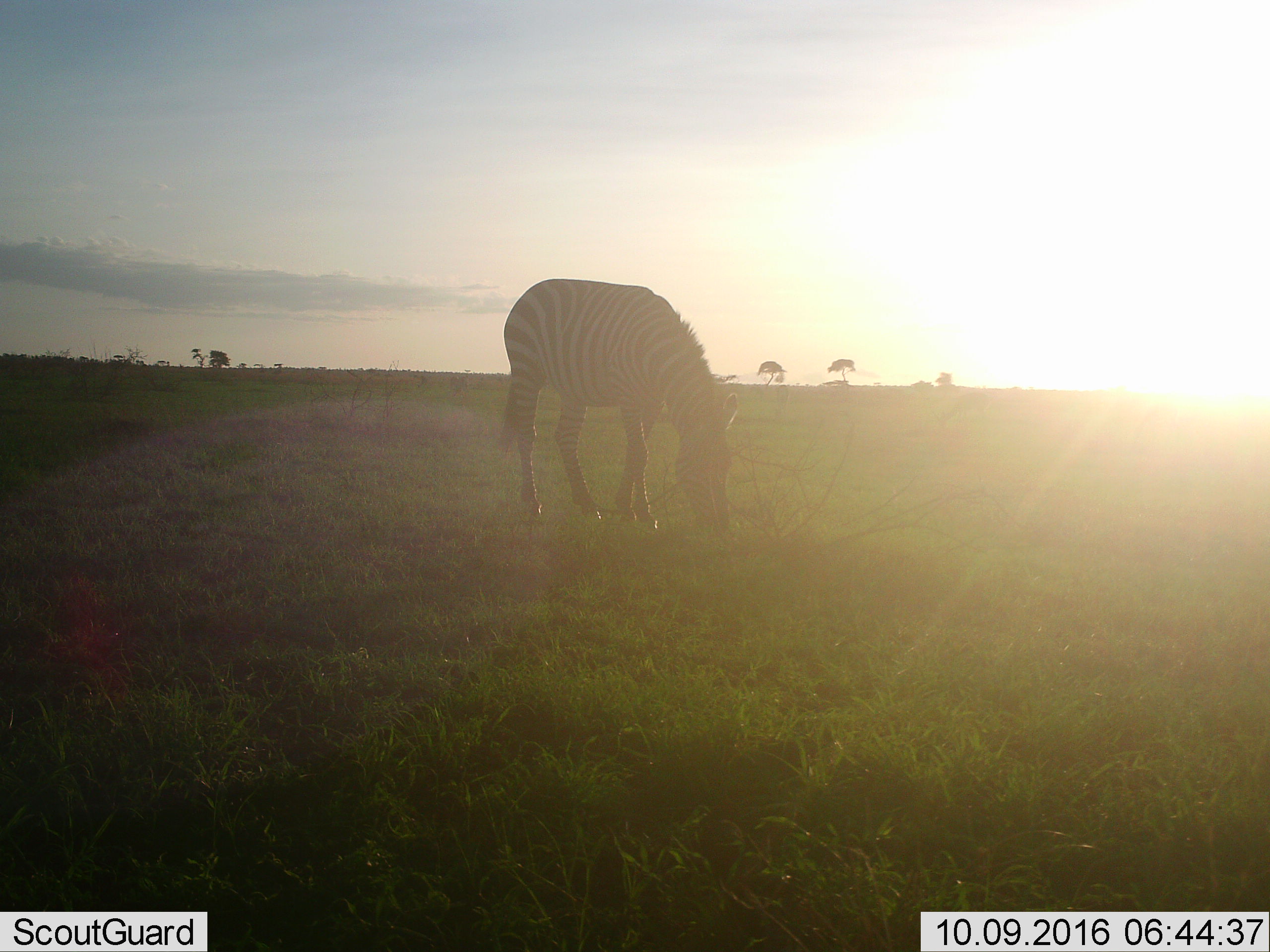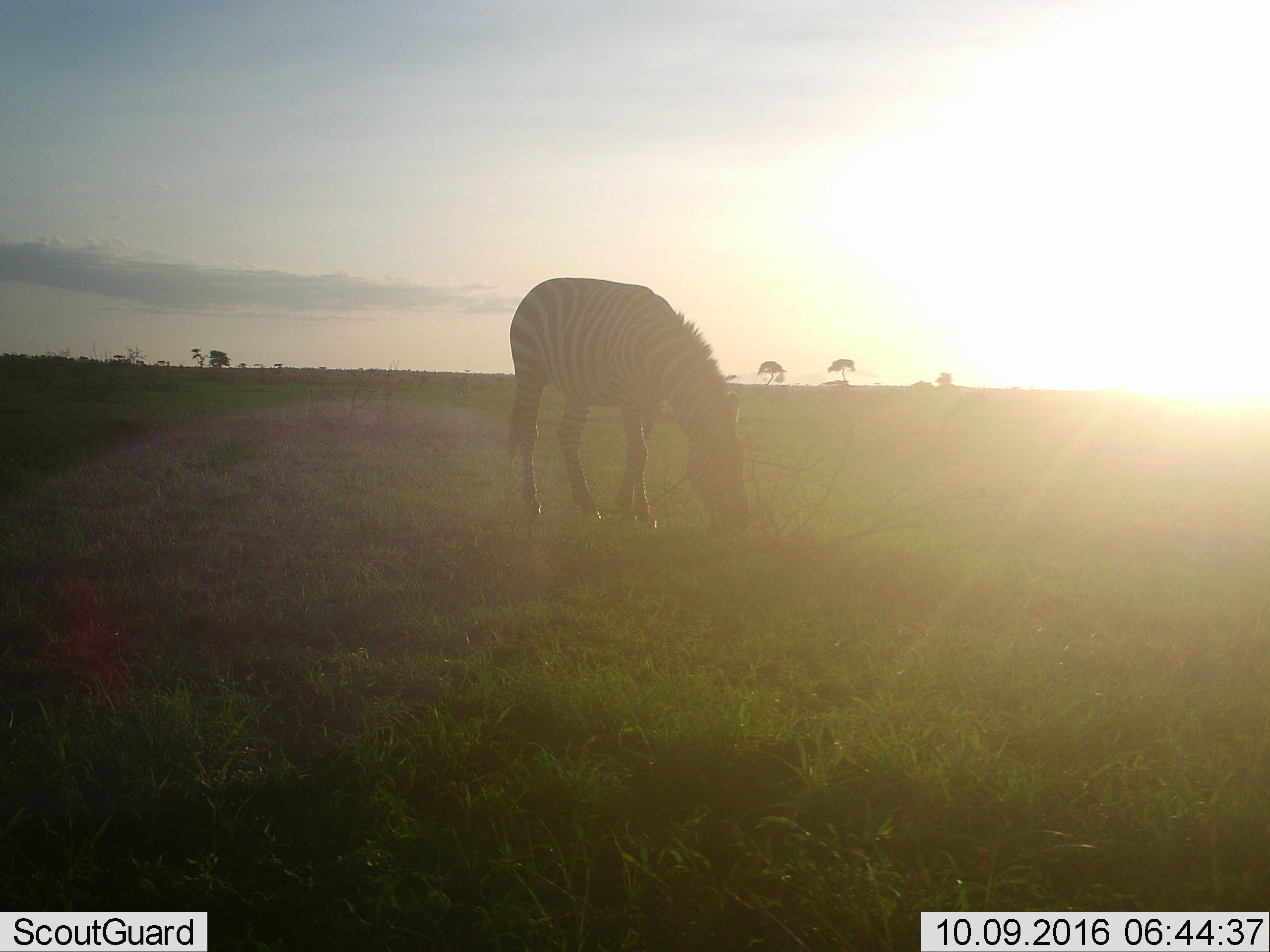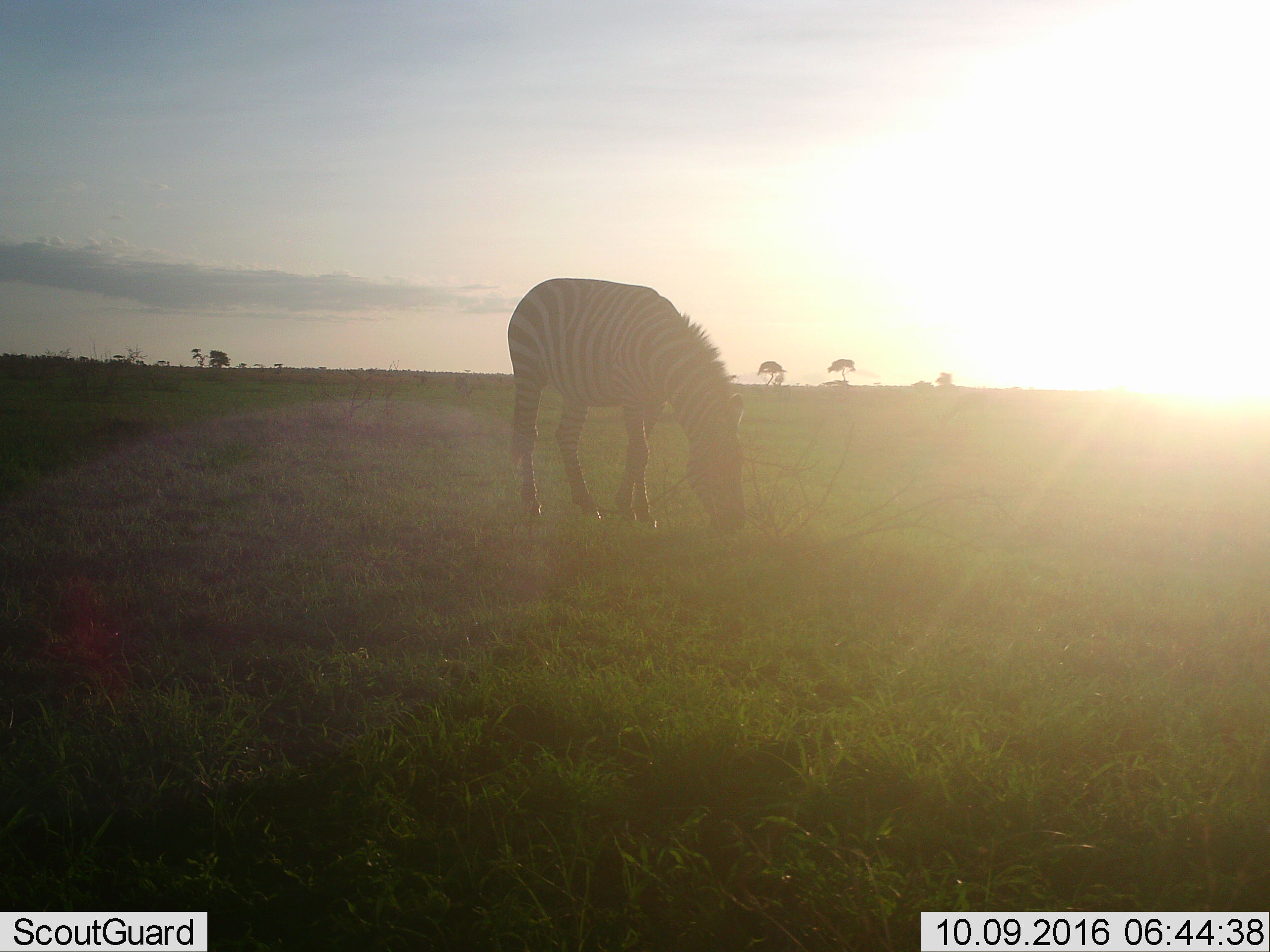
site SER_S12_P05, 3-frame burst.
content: unidentified animal